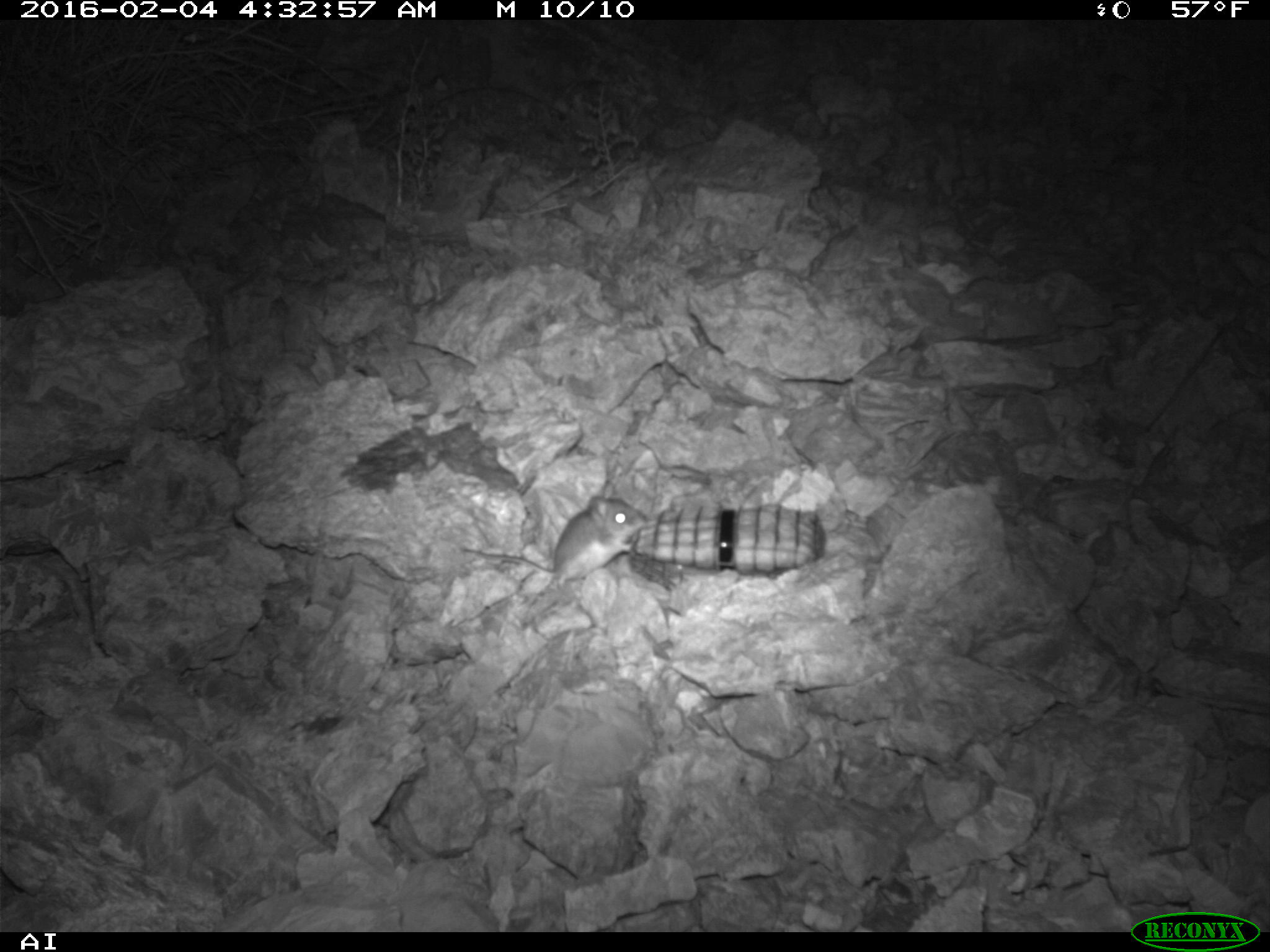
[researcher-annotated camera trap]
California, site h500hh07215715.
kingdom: Animalia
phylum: Chordata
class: Mammalia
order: Rodentia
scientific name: Rodentia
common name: rodent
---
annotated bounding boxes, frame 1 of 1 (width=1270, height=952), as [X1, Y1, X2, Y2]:
rodent: [460, 479, 647, 593]